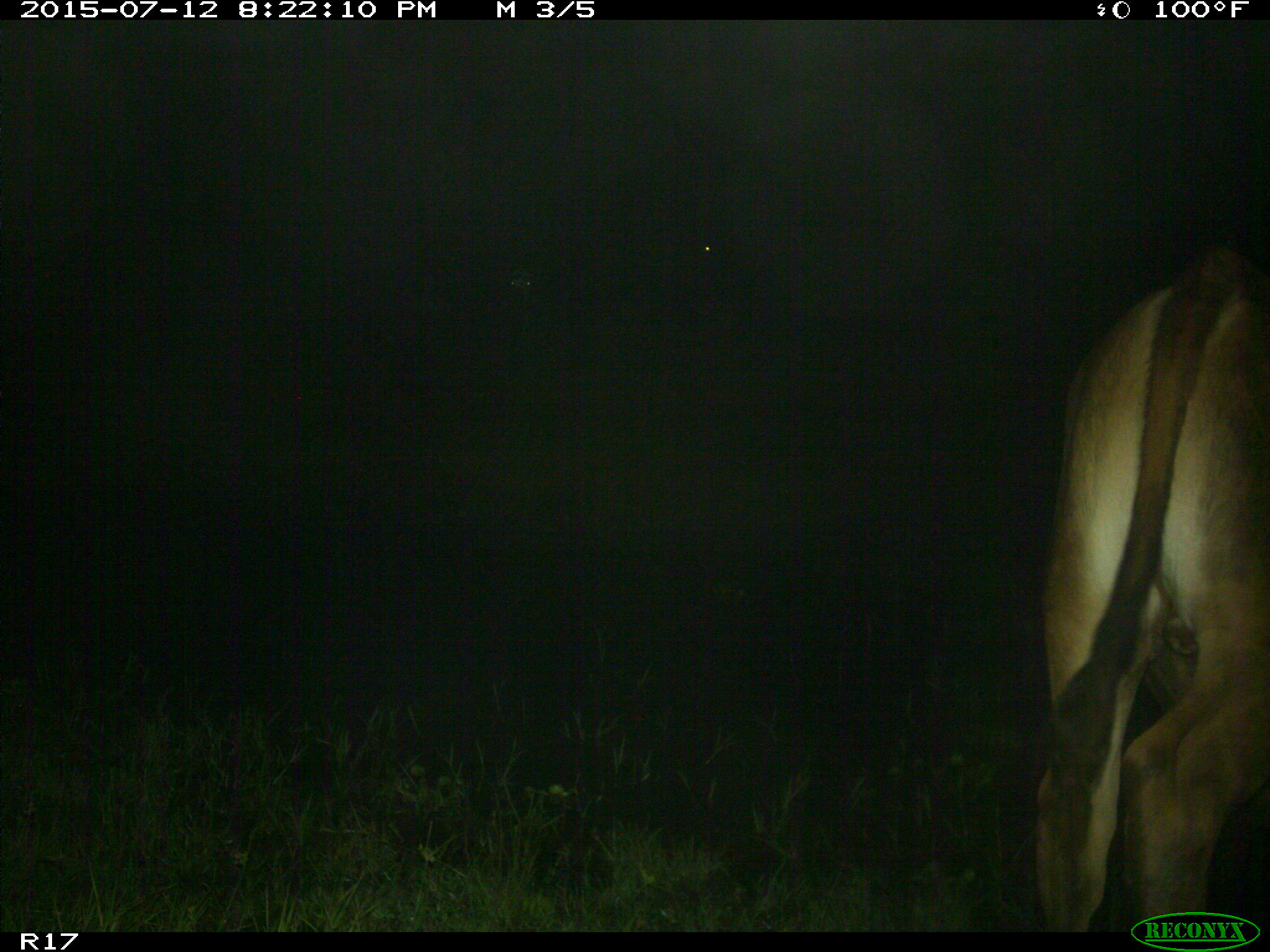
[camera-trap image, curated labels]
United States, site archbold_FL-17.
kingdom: Animalia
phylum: Chordata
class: Mammalia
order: Artiodactyla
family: Bovidae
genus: Bos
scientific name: Bos taurus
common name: domestic cow